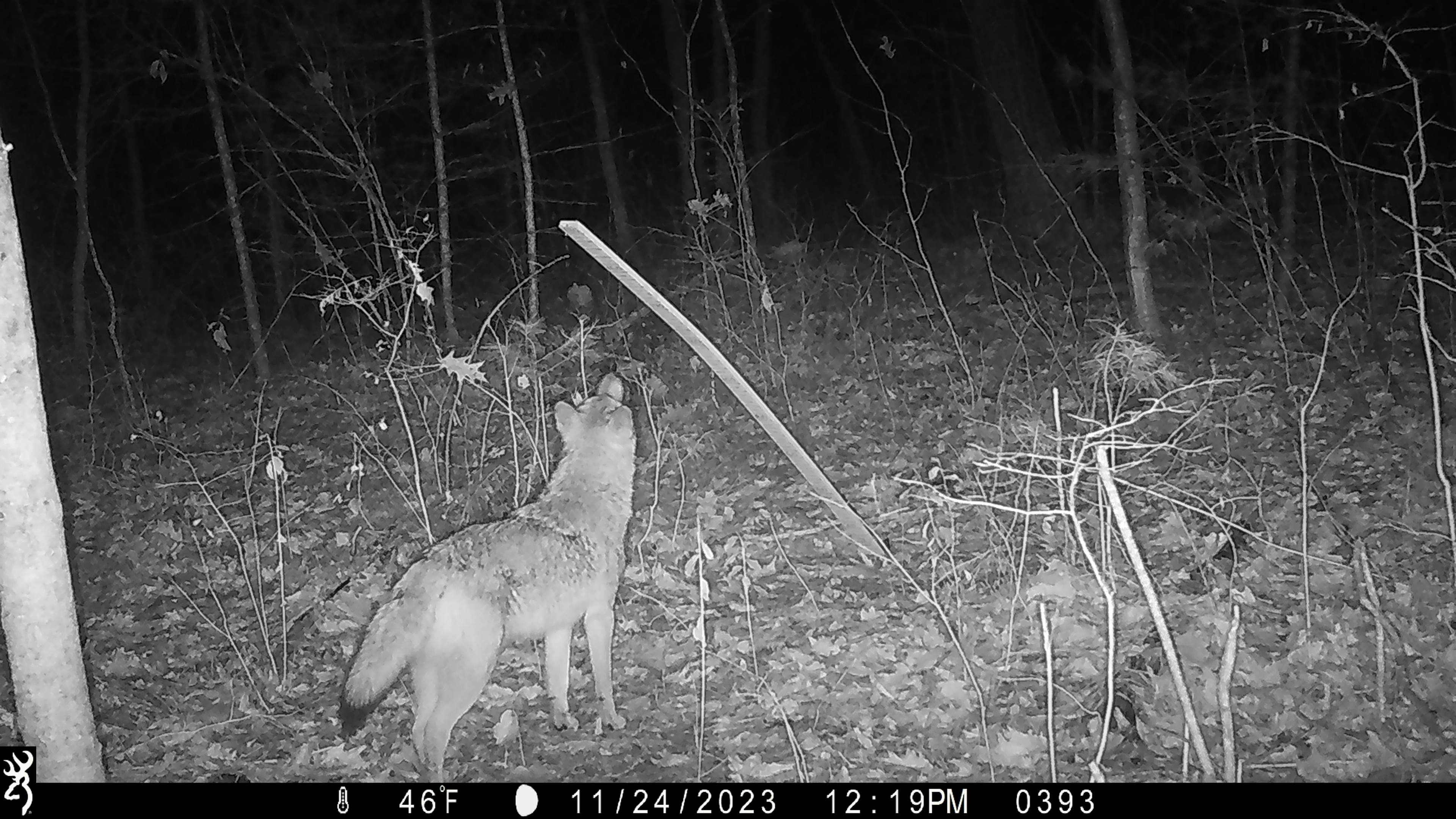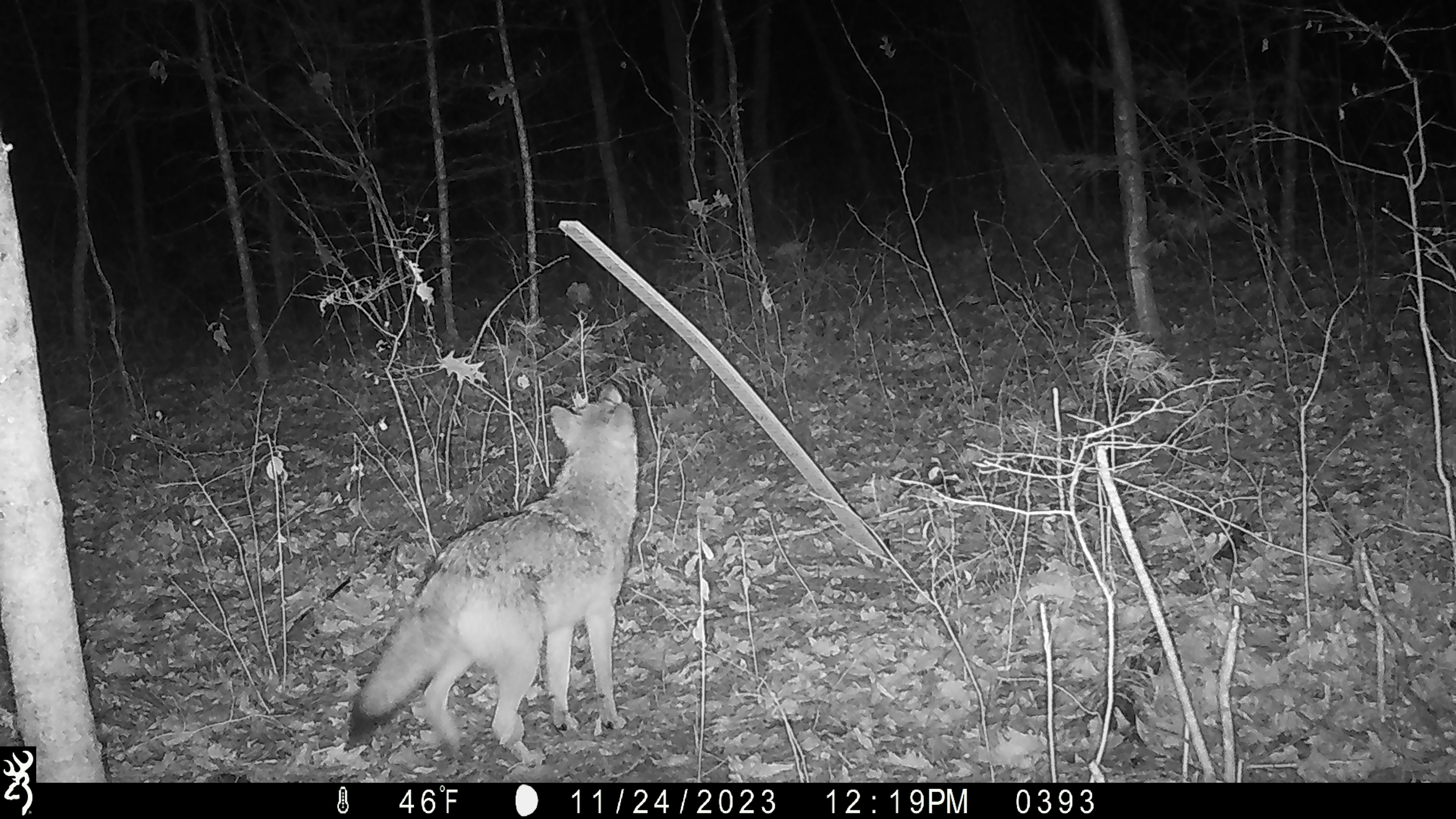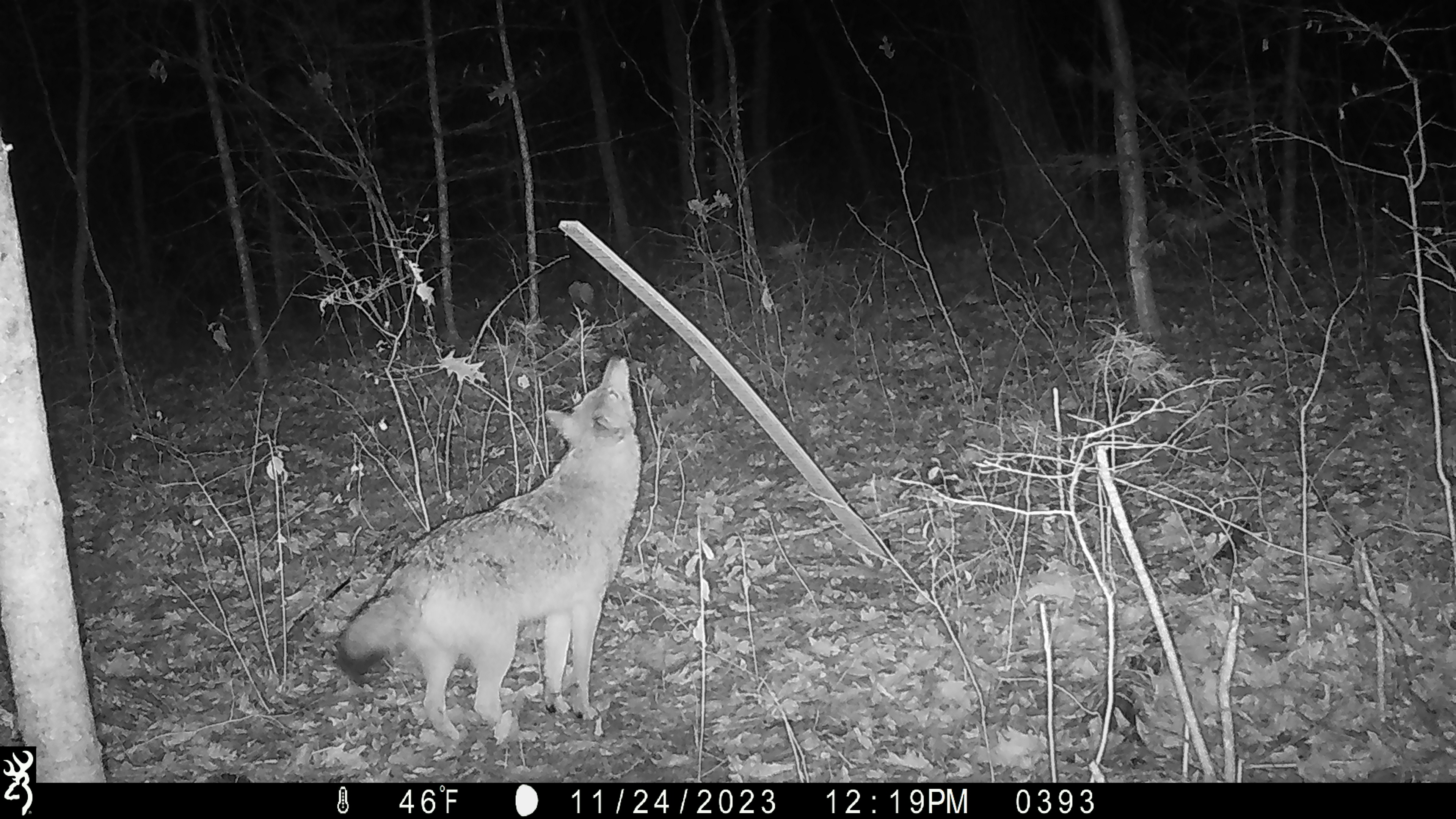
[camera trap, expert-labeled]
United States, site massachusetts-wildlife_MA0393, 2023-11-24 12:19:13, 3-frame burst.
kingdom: Animalia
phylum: Chordata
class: Mammalia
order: Carnivora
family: Canidae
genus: Canis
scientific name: Canis latrans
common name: coyote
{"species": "coyote (Canis latrans)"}